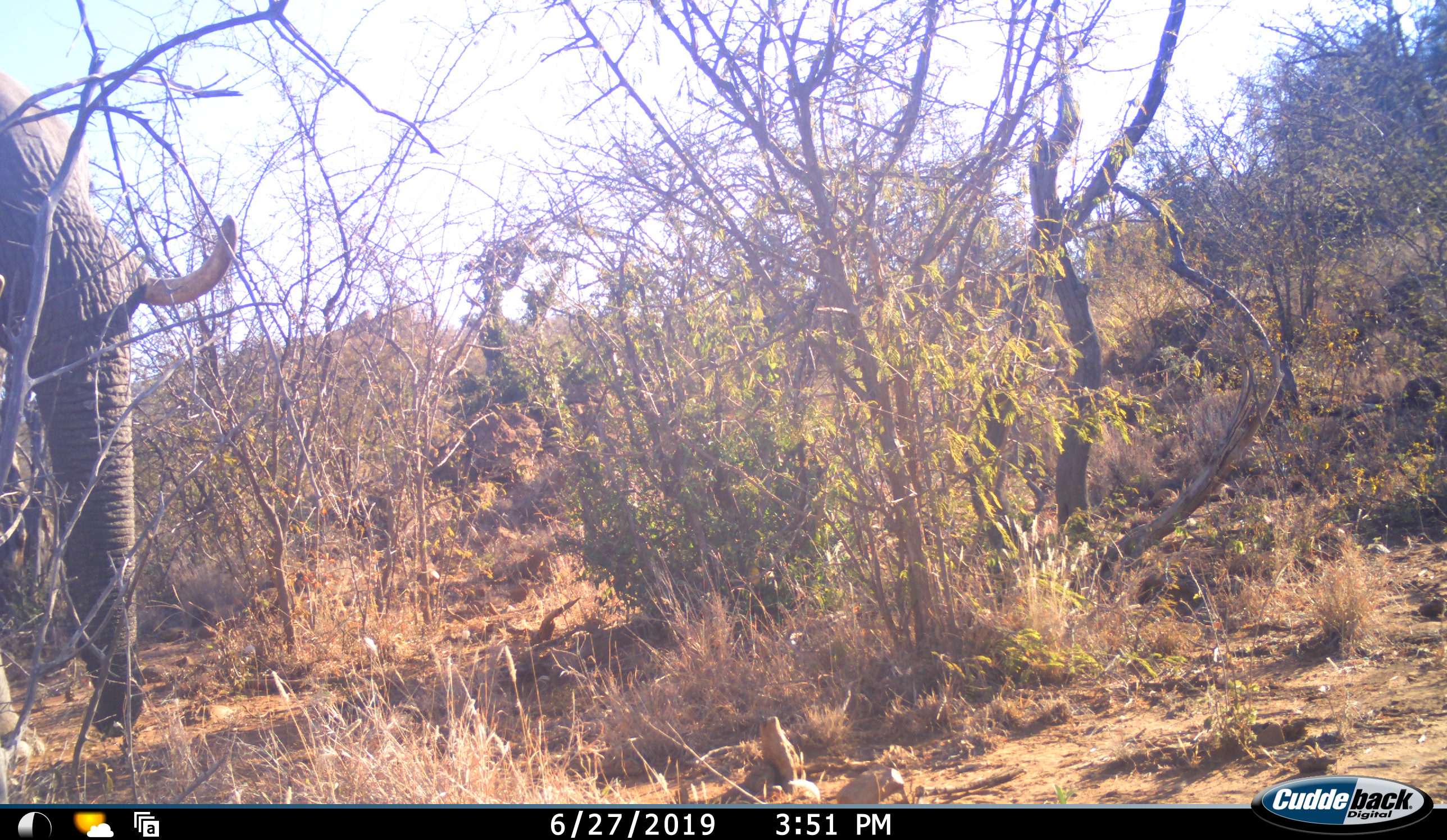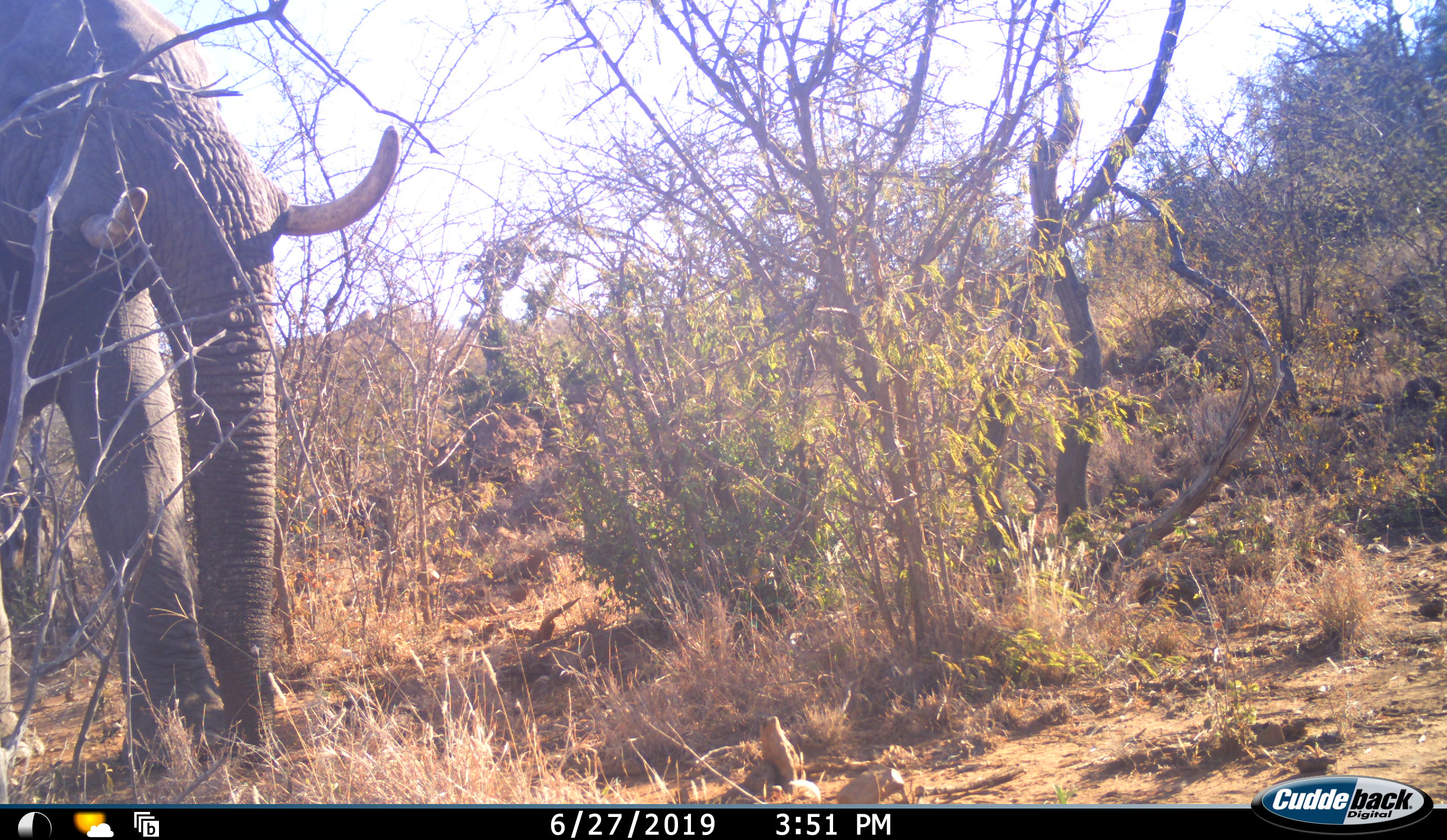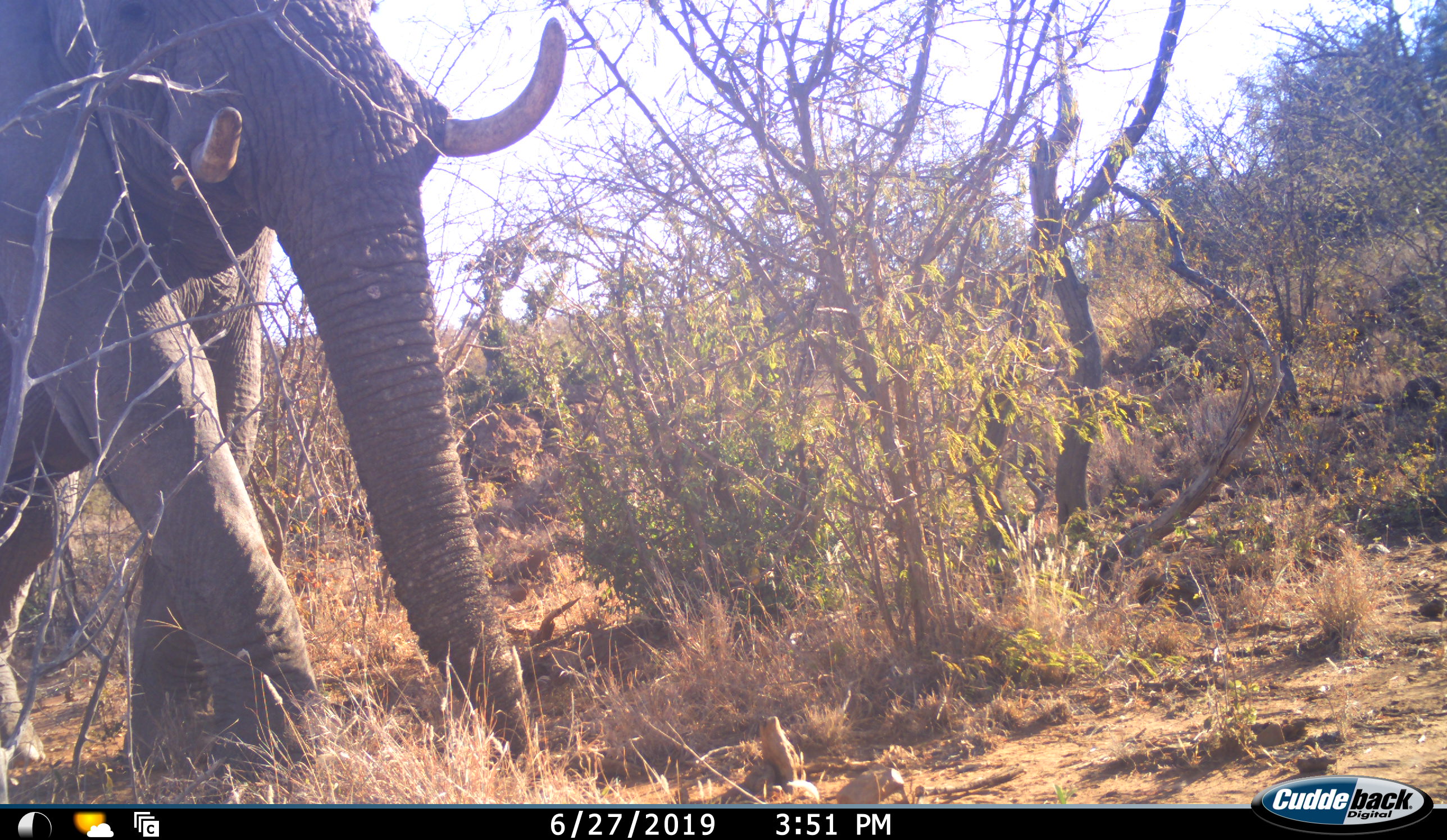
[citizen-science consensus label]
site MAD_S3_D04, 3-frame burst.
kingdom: Animalia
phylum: Chordata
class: Mammalia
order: Proboscidea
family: Elephantidae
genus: Loxodonta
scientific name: Loxodonta africana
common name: african bush elephant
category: elephant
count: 1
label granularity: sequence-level